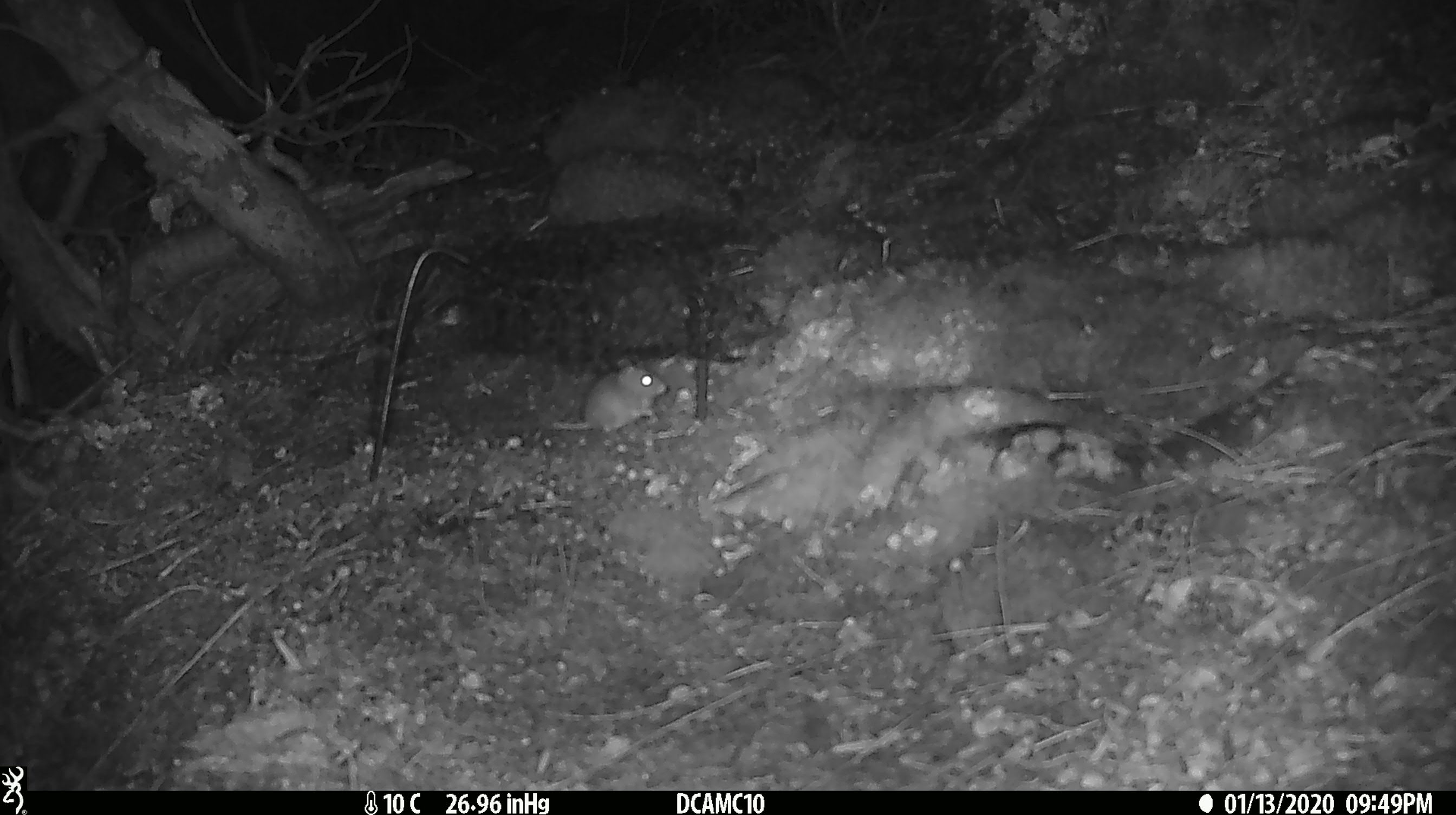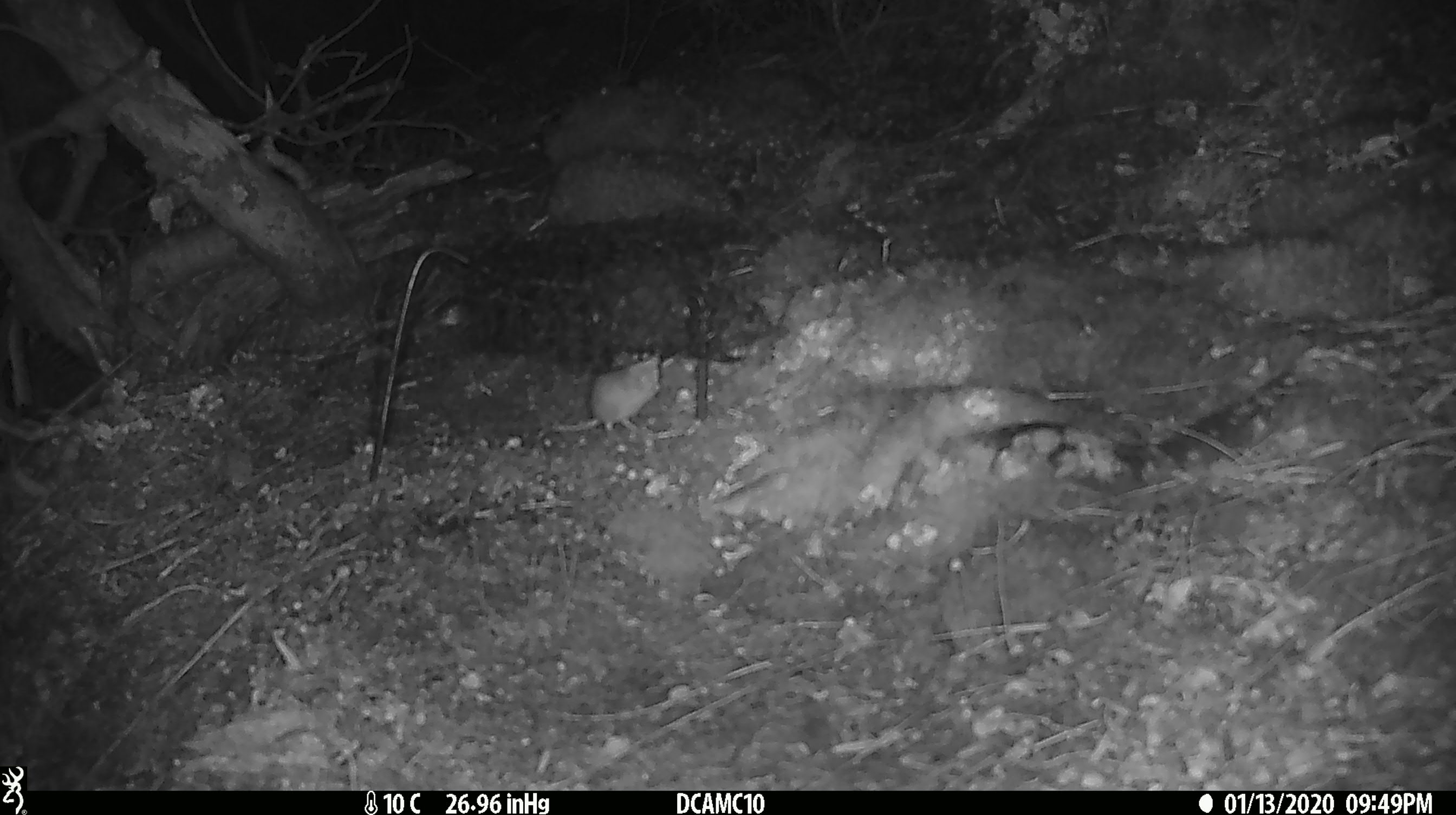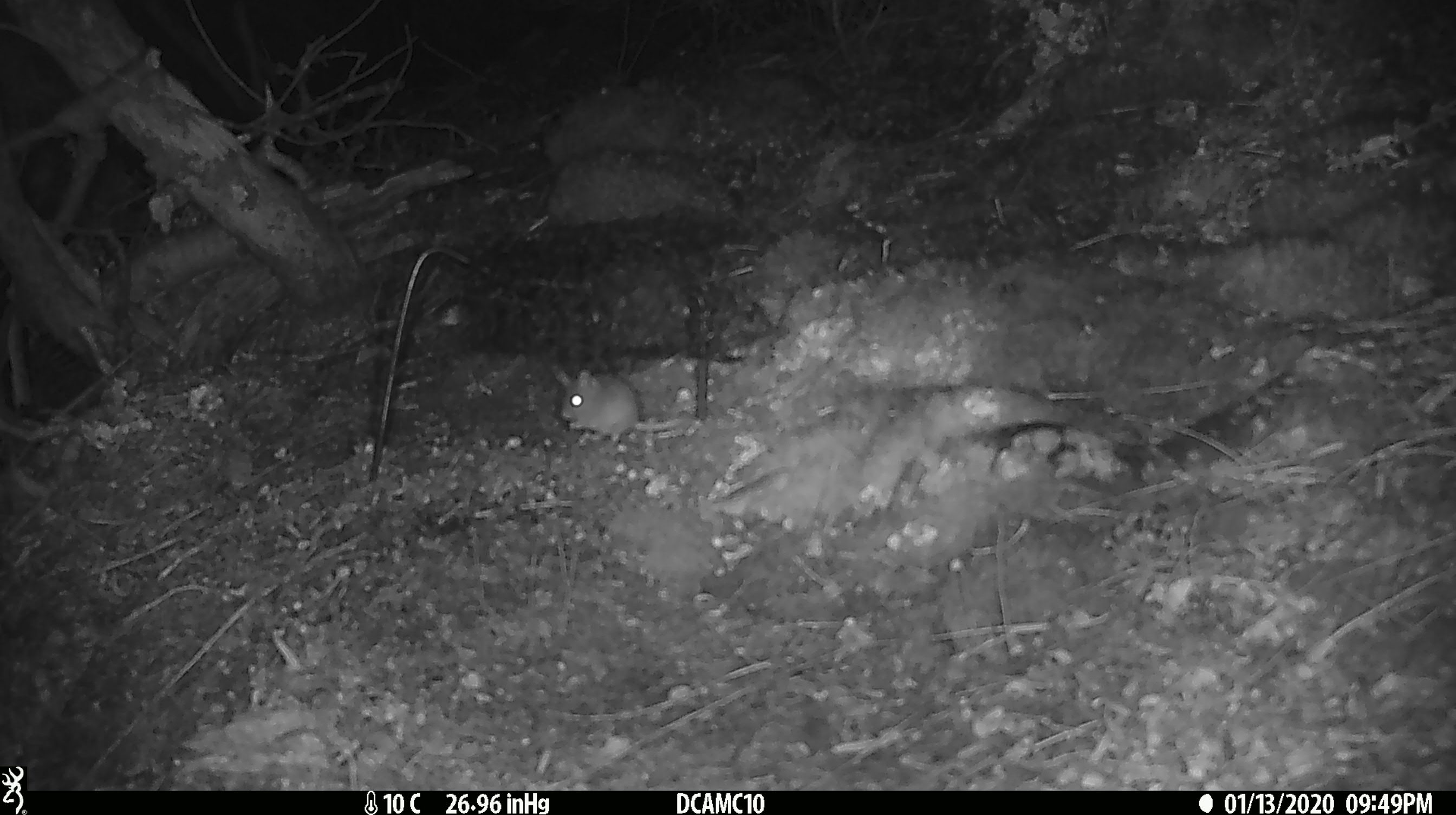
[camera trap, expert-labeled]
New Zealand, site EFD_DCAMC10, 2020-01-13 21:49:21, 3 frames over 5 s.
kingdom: Animalia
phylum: Chordata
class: Mammalia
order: Rodentia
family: Muridae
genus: Mus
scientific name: Mus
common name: mouse